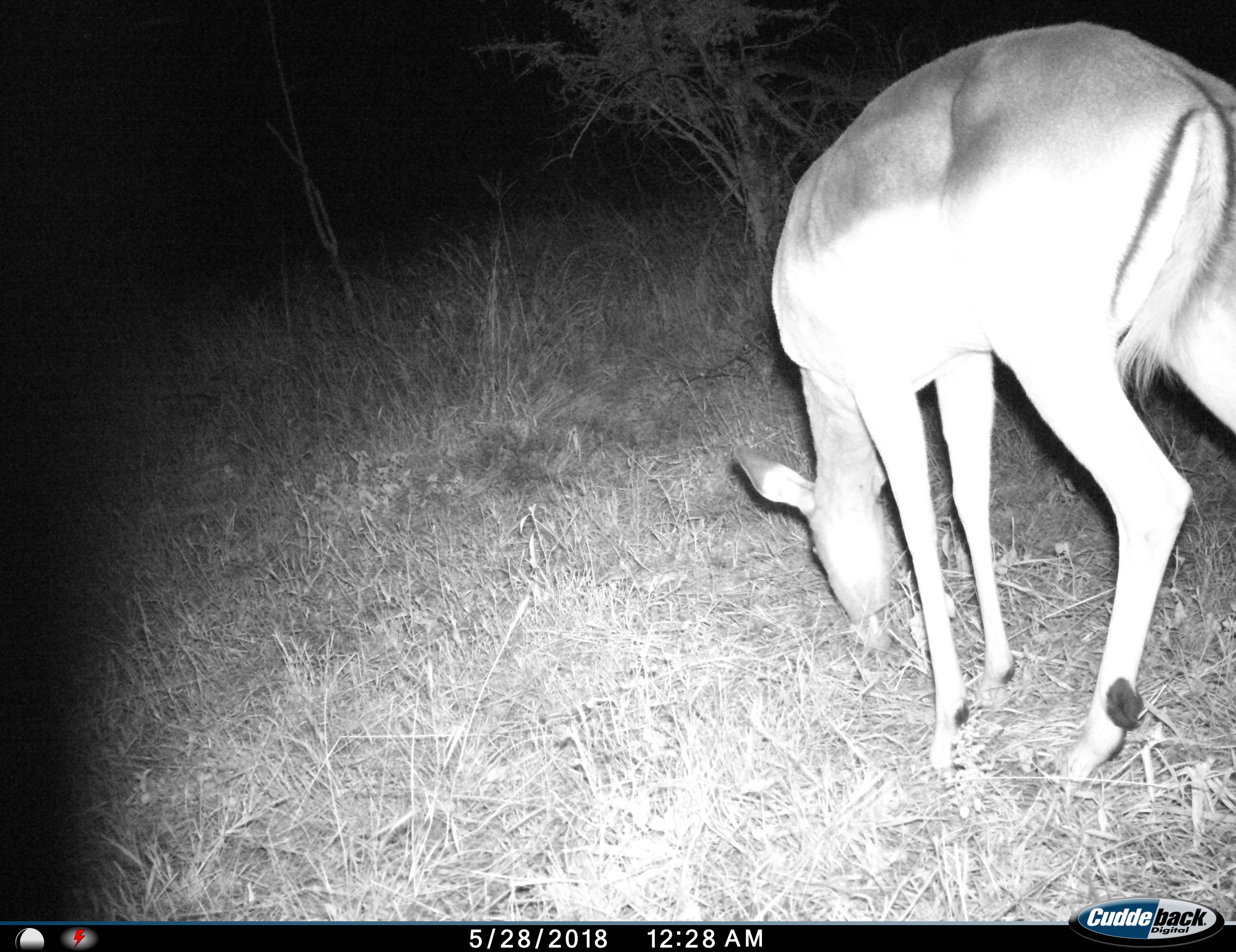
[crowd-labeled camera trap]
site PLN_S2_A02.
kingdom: Animalia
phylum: Chordata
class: Mammalia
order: Artiodactyla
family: Bovidae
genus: Aepyceros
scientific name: Aepyceros melampus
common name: impala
Impala (Aepyceros melampus), count 1. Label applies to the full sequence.